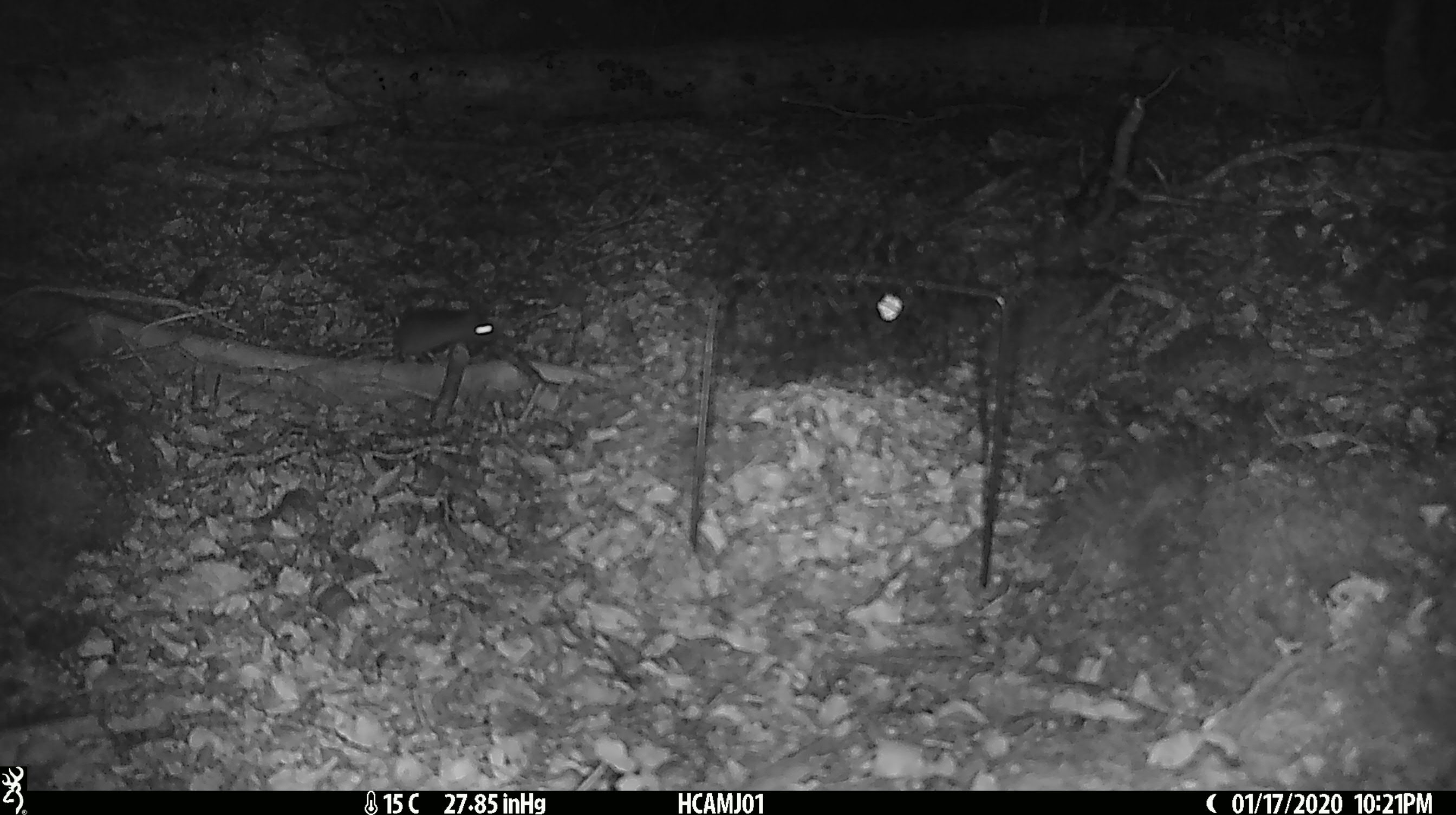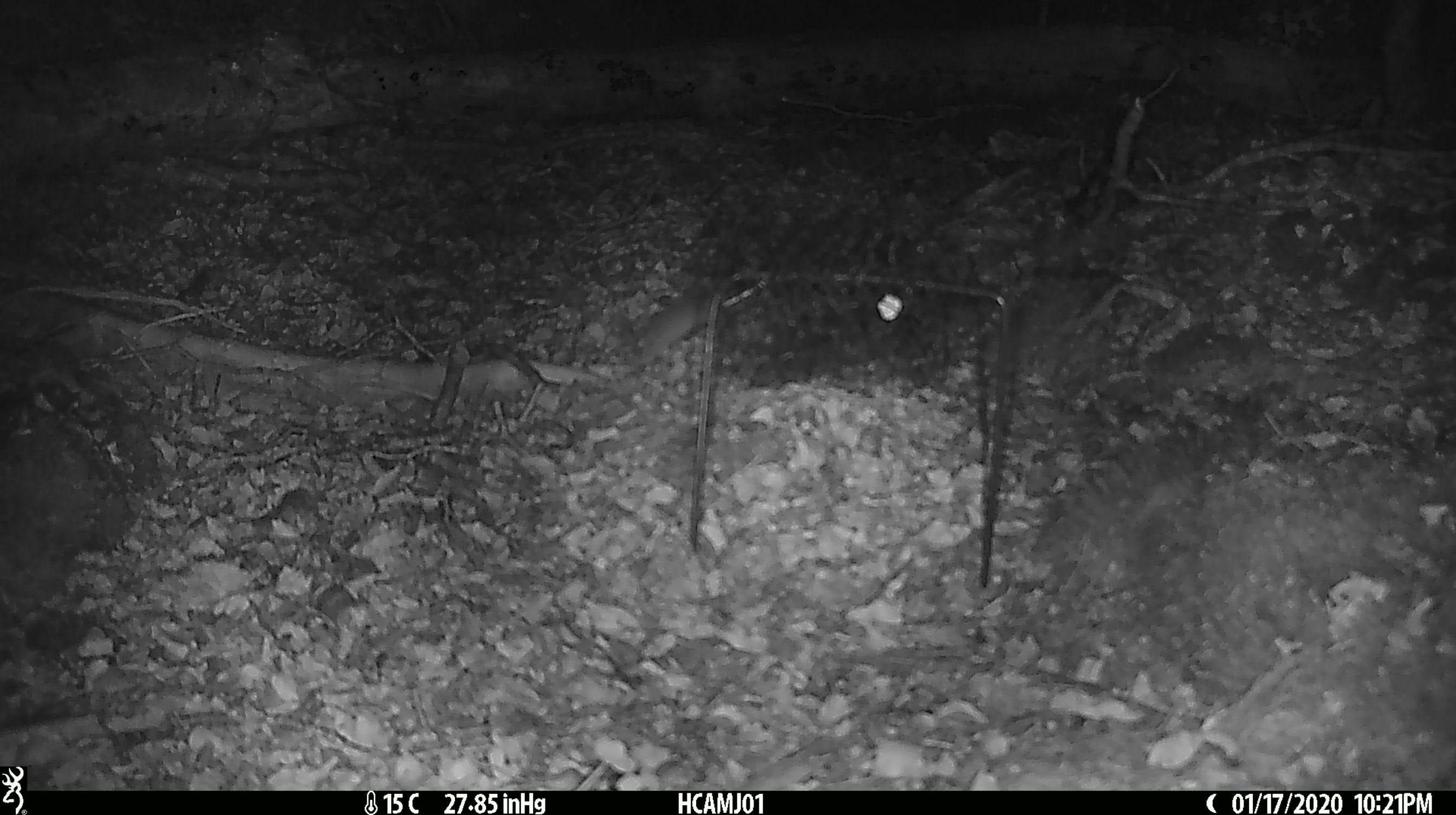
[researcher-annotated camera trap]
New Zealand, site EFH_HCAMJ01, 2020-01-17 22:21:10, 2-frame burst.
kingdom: Animalia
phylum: Chordata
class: Mammalia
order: Rodentia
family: Muridae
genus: Mus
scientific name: Mus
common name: mouse